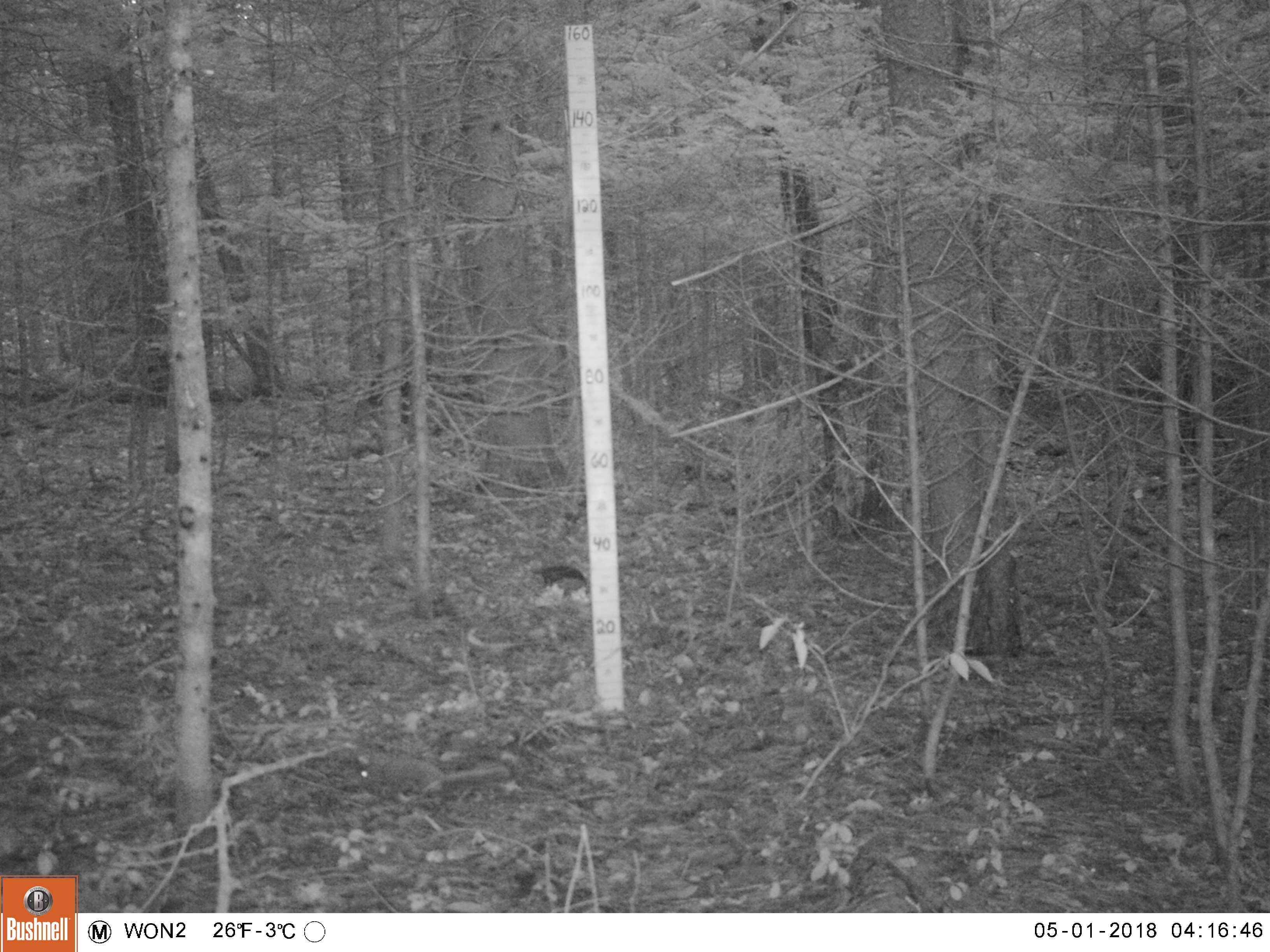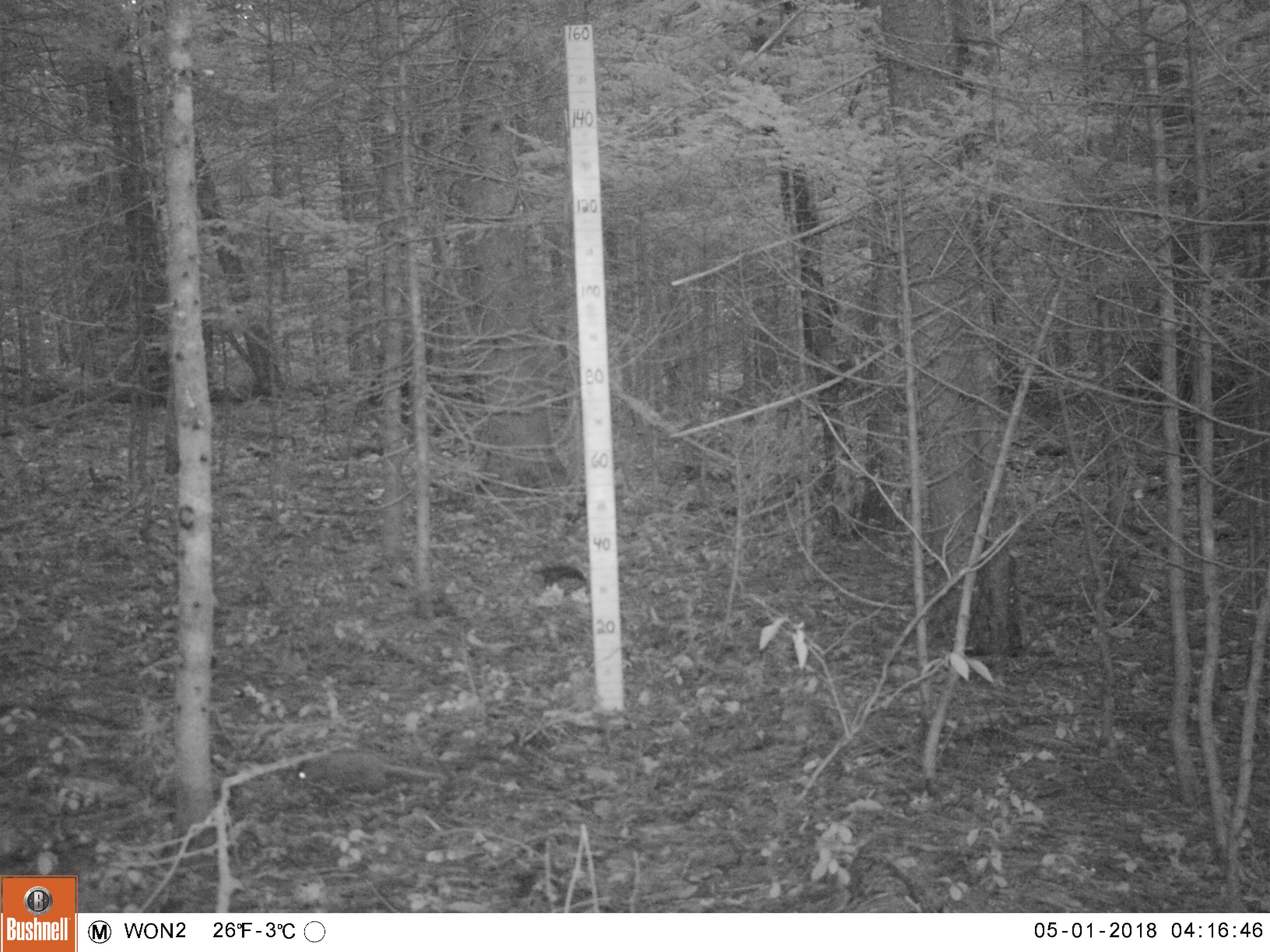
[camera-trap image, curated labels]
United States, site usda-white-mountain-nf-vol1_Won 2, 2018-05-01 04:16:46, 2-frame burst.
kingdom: Animalia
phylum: Chordata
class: Mammalia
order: Rodentia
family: Sciuridae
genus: Tamiasciurus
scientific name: Tamiasciurus hudsonicus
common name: red squirrel